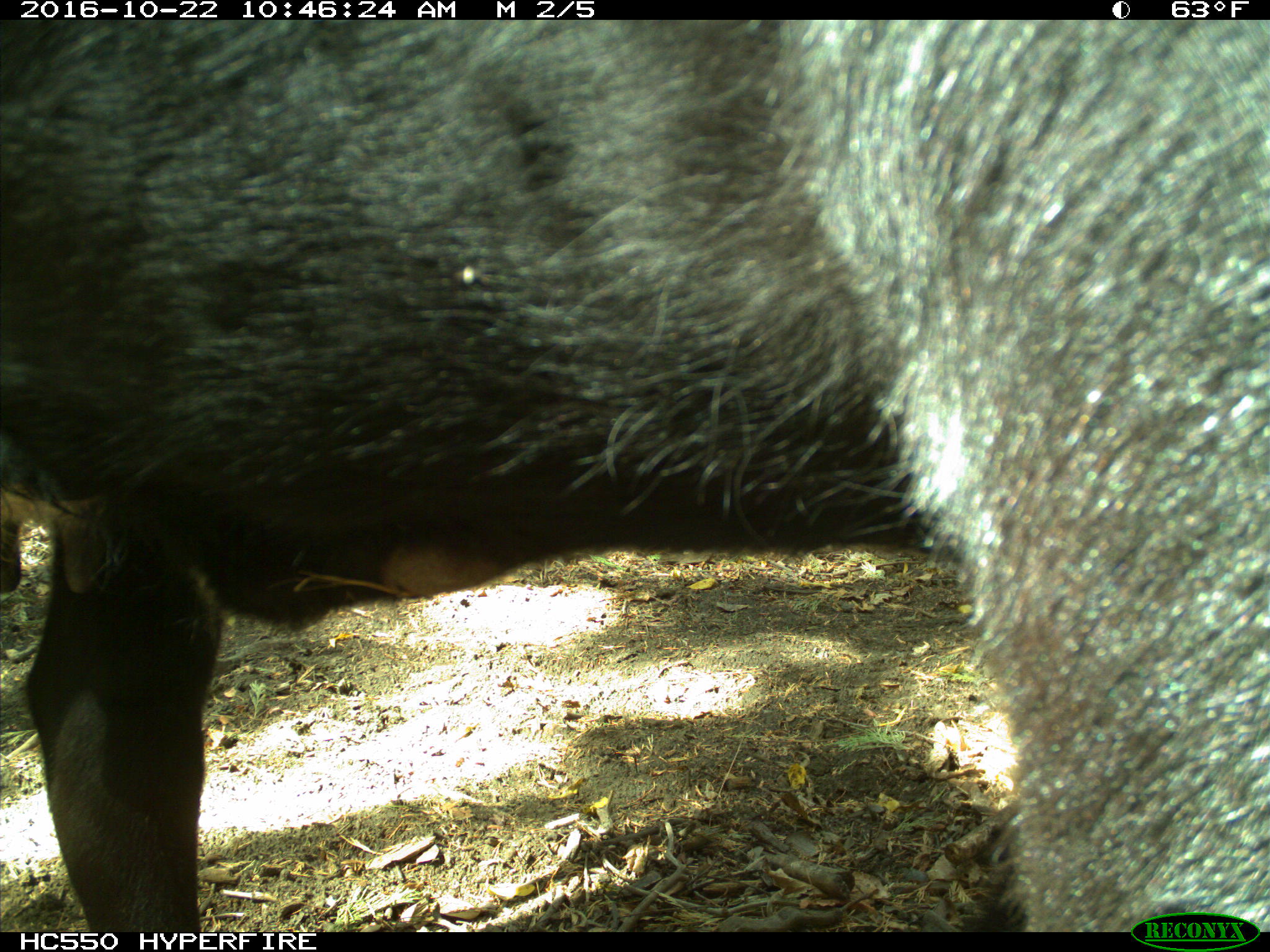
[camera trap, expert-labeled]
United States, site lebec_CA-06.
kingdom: Animalia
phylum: Chordata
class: Mammalia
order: Artiodactyla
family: Bovidae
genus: Bos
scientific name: Bos taurus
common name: domestic cow